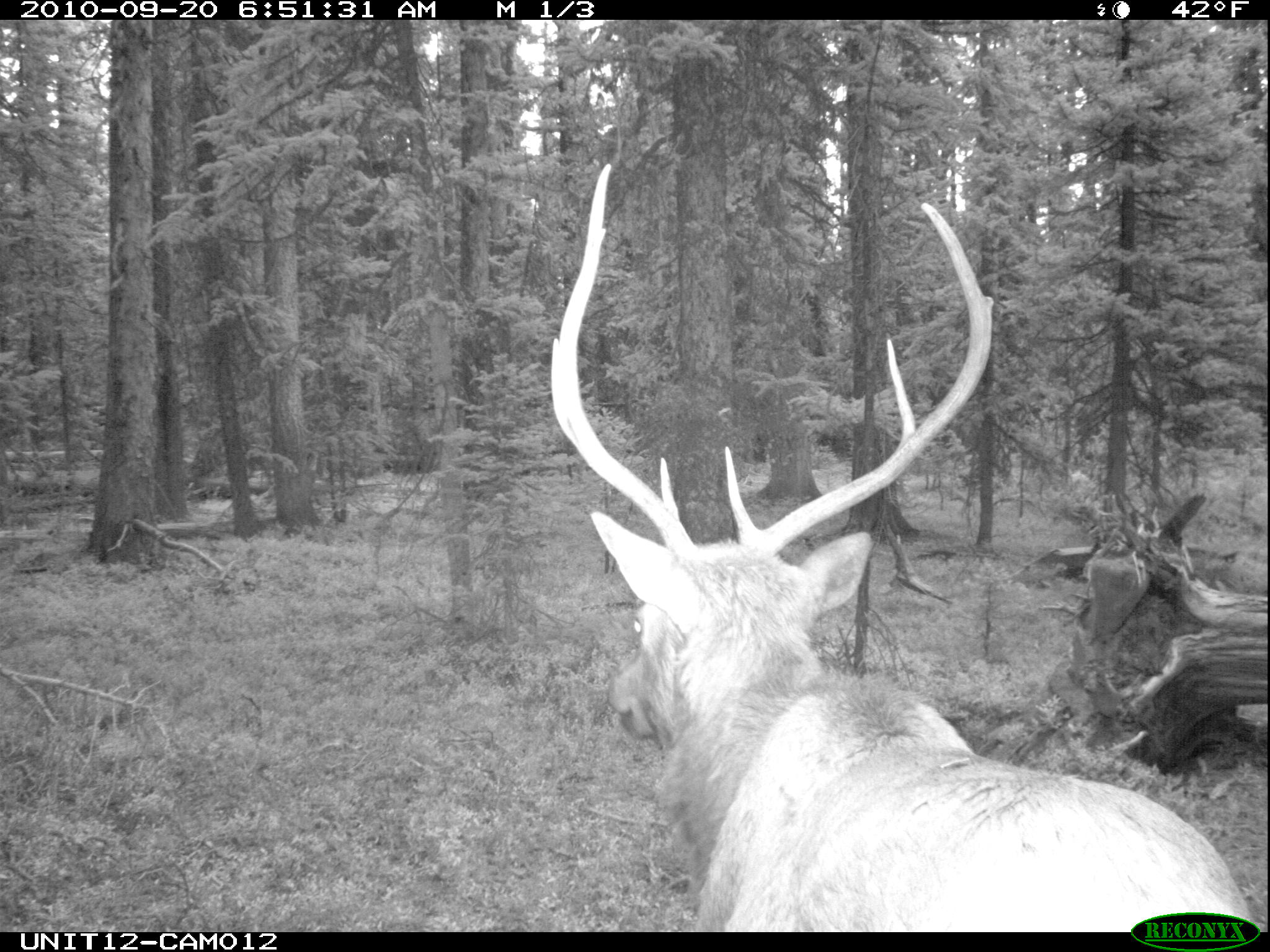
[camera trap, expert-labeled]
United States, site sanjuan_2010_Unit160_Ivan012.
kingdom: Animalia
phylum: Chordata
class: Mammalia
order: Artiodactyla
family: Cervidae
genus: Cervus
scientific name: Cervus elaphus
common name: red deer